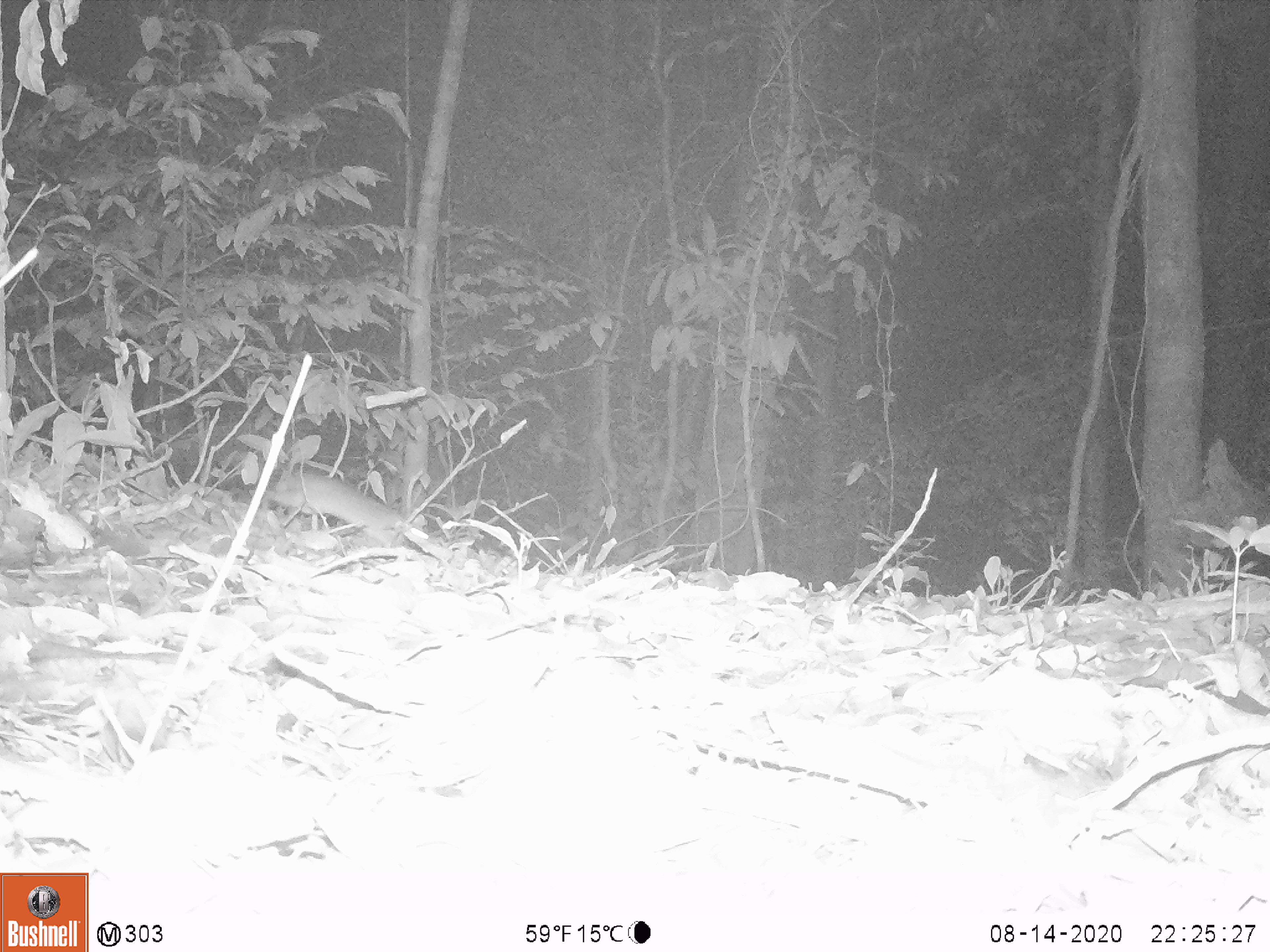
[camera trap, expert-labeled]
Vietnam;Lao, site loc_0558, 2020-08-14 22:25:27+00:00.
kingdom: Animalia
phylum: Chordata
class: Mammalia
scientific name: Mammalia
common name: mammal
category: unidentified small mammal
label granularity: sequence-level